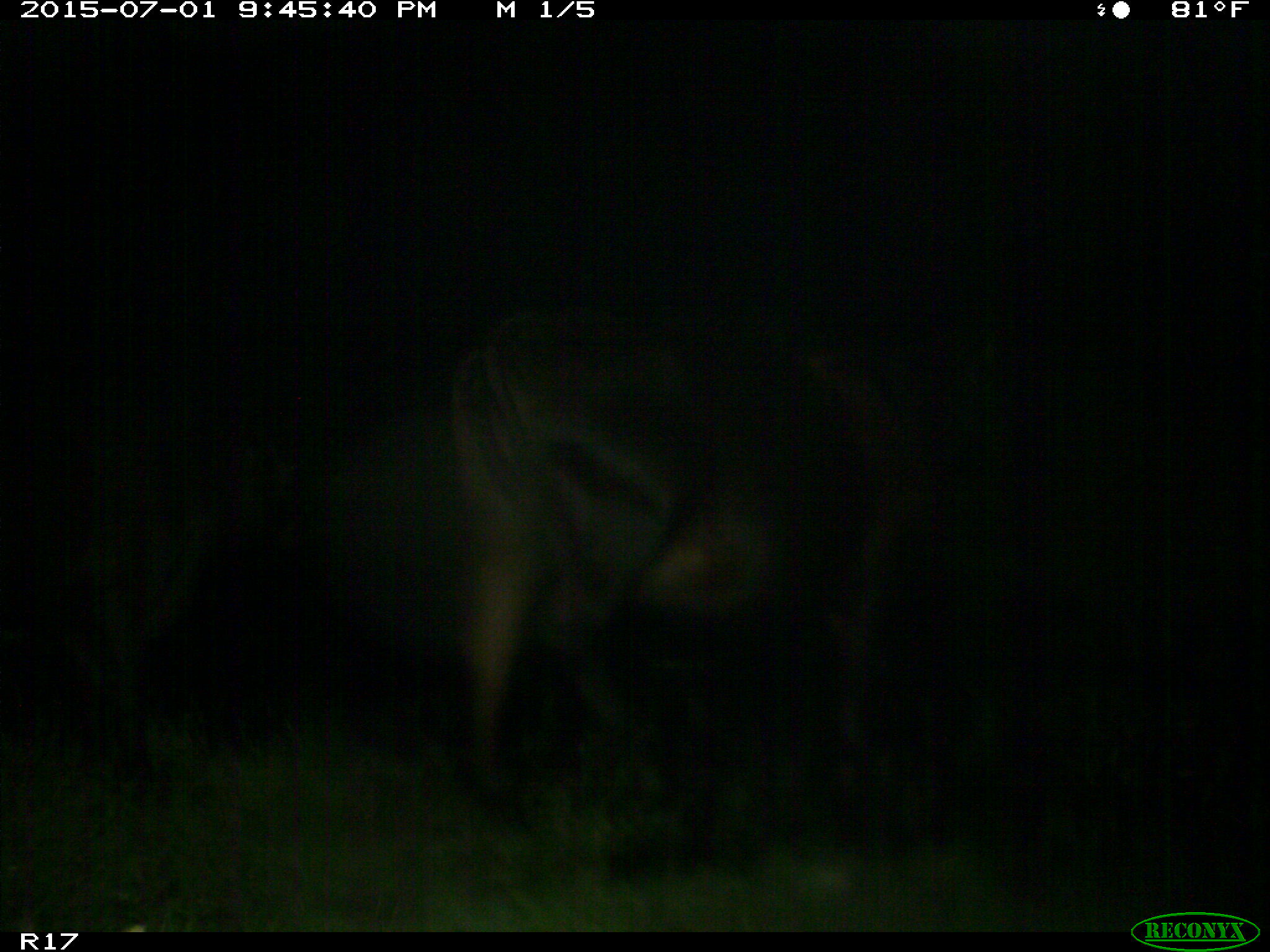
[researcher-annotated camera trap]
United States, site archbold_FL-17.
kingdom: Animalia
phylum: Chordata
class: Mammalia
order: Artiodactyla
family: Bovidae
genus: Bos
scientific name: Bos taurus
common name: domestic cow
Bos taurus (domestic cow).